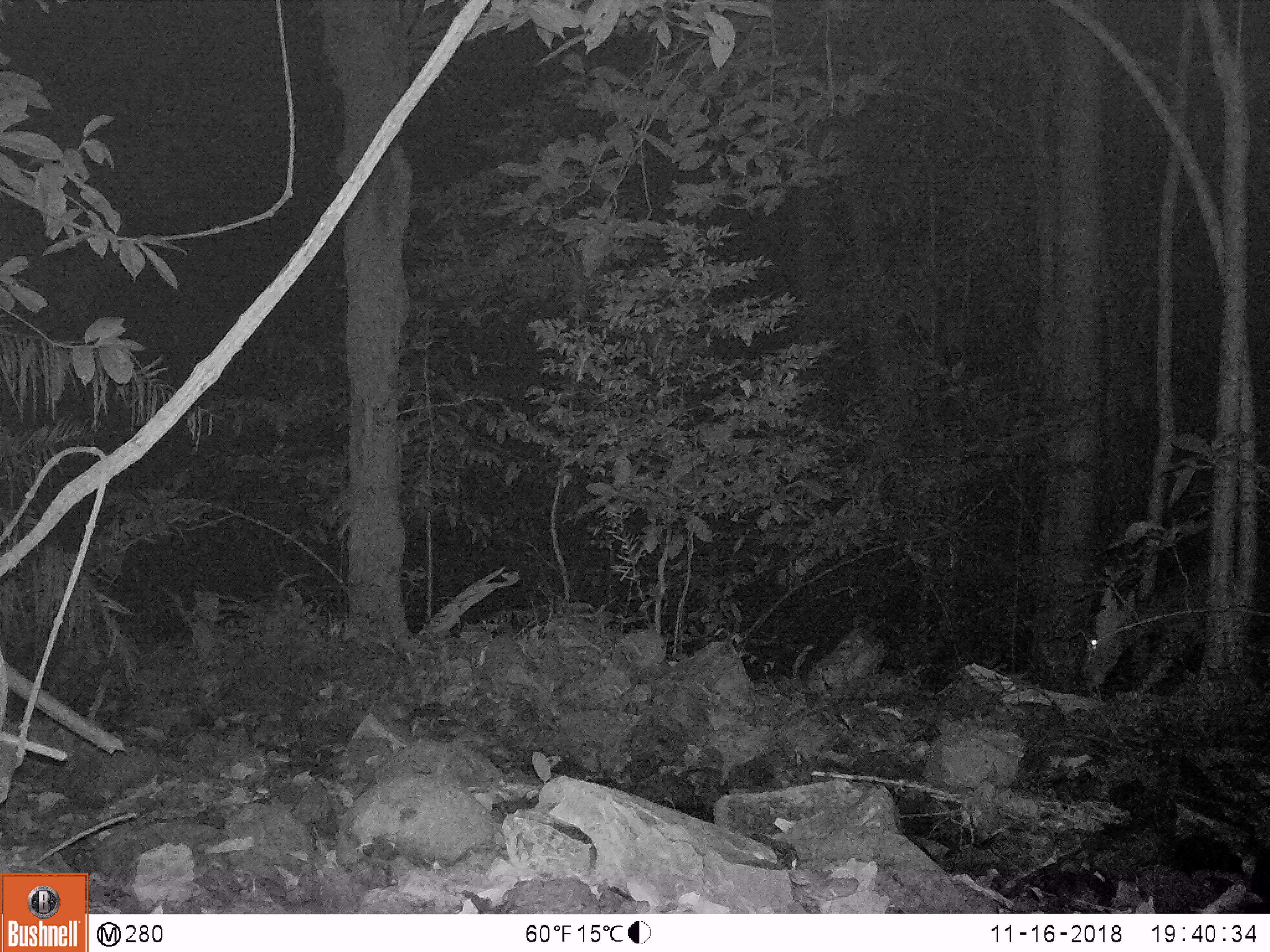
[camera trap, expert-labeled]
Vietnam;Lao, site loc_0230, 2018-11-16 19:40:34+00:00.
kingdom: Animalia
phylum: Chordata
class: Mammalia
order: Artiodactyla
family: Cervidae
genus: Rusa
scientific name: Rusa unicolor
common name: sambar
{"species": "sambar (Rusa unicolor)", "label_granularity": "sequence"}